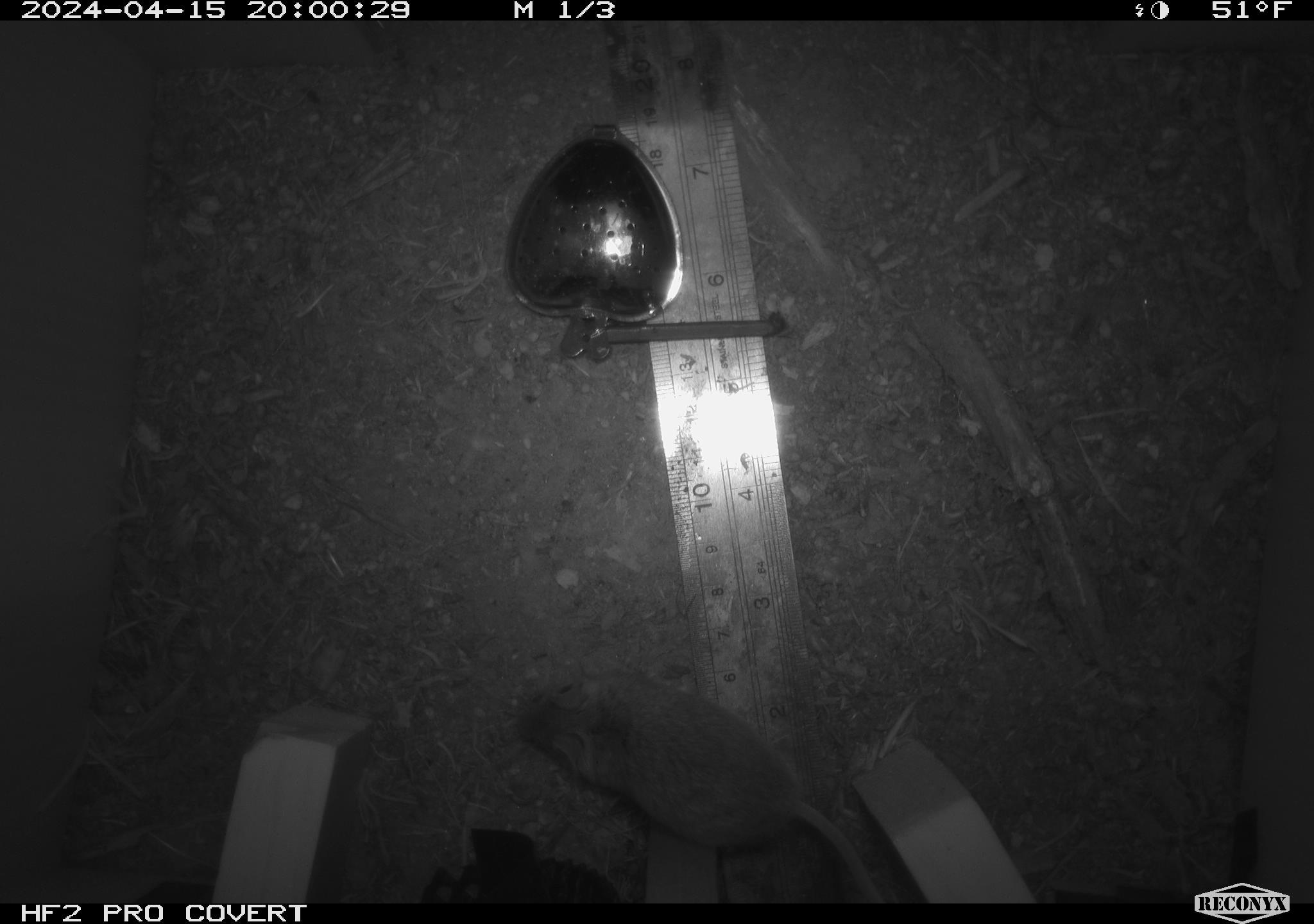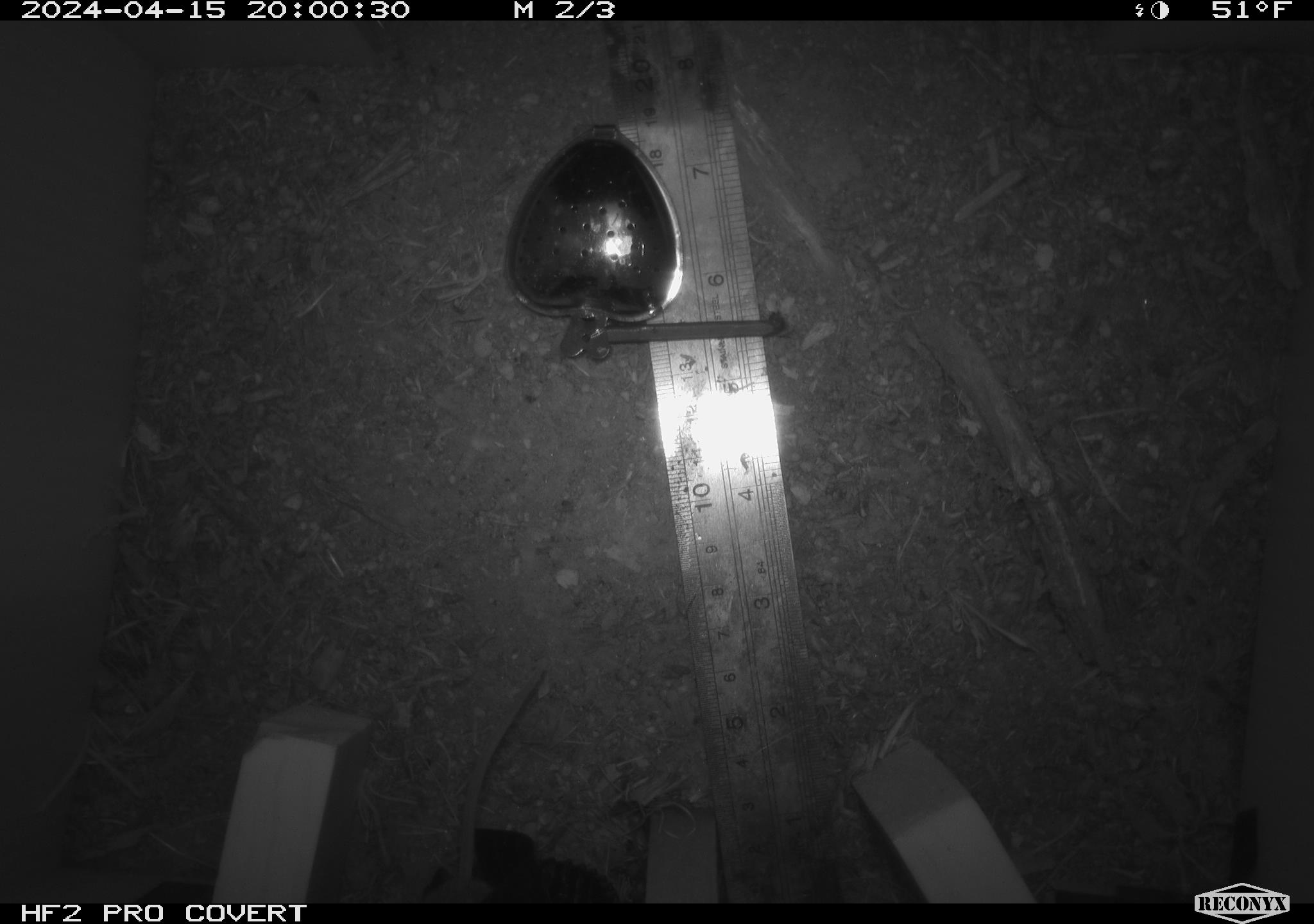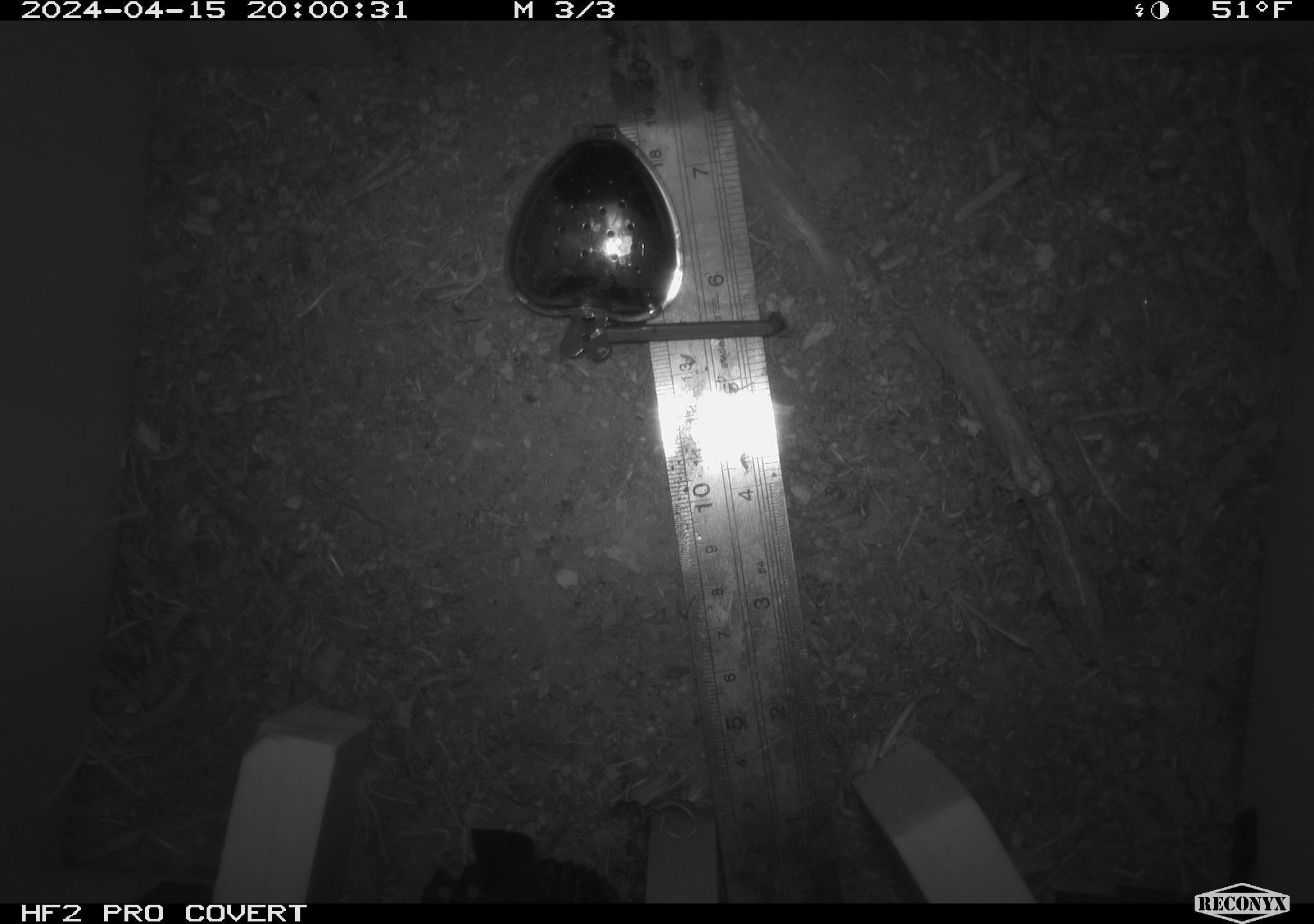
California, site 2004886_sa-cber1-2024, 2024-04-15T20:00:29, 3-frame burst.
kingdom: Animalia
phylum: Chordata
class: Mammalia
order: Rodentia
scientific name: Rodentia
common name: mouse species